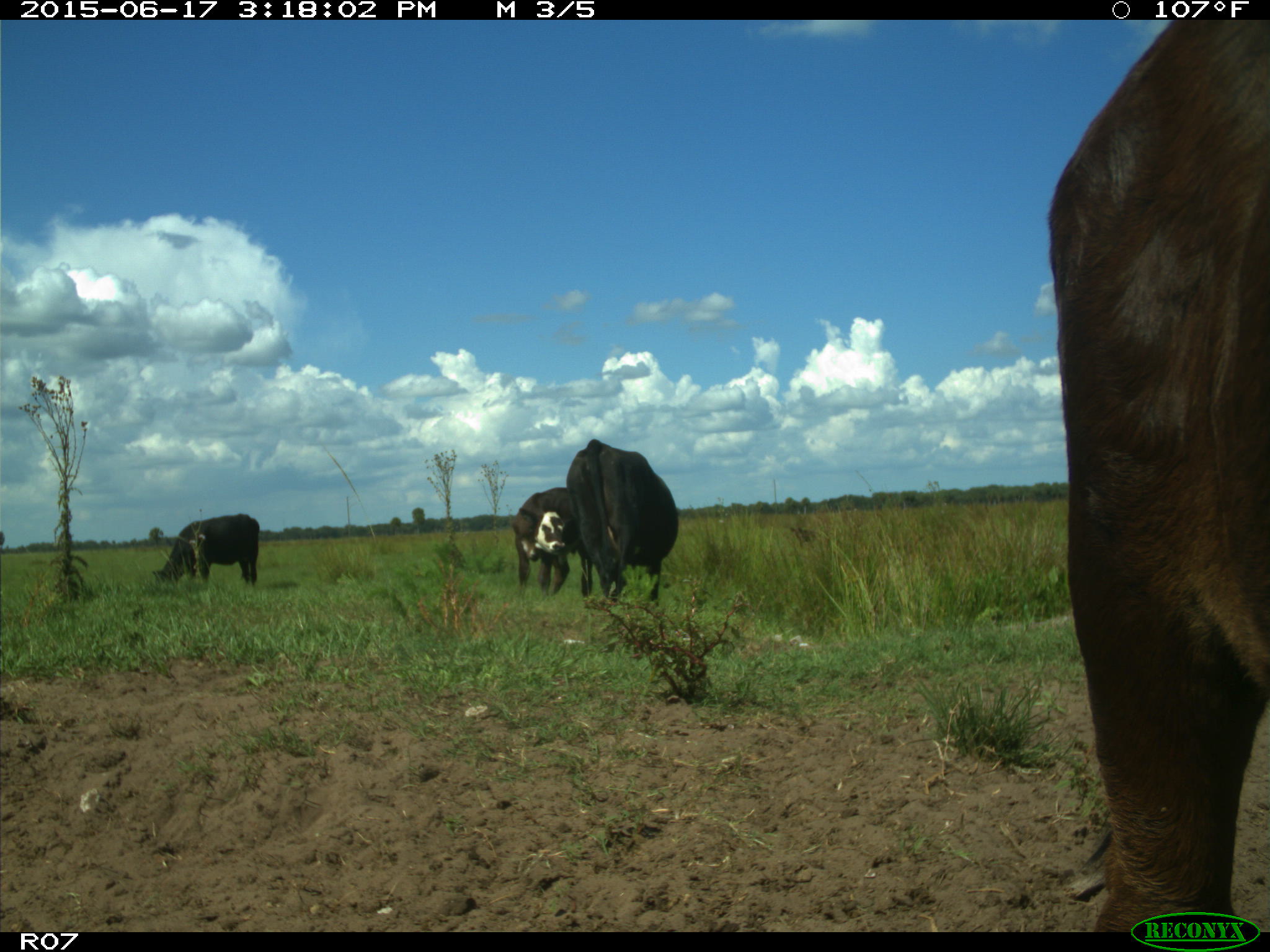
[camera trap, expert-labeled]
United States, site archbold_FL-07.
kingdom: Animalia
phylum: Chordata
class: Mammalia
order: Artiodactyla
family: Bovidae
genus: Bos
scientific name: Bos taurus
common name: domestic cow